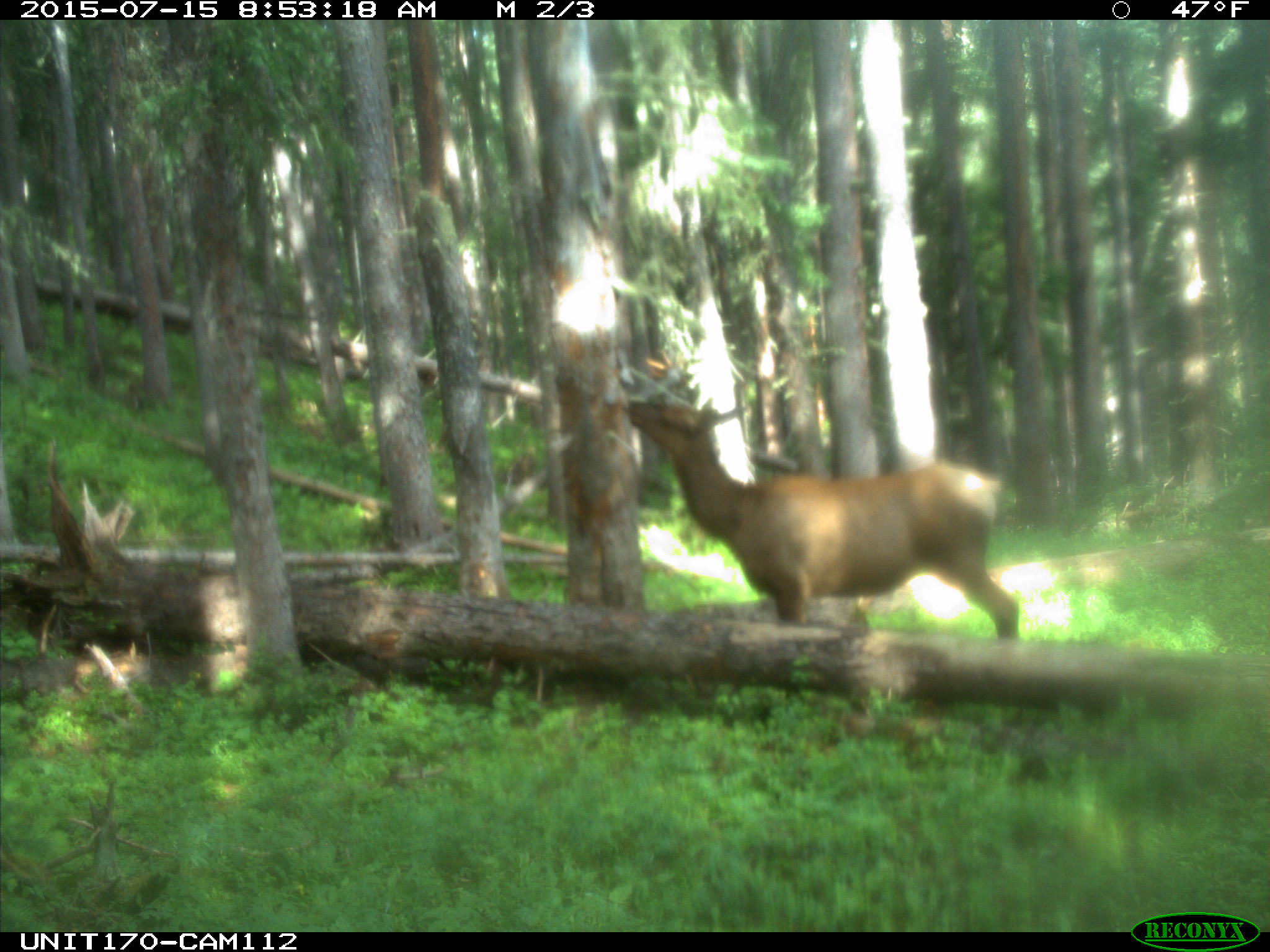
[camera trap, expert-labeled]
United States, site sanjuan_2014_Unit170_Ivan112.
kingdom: Animalia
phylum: Chordata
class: Mammalia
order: Artiodactyla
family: Cervidae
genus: Cervus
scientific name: Cervus elaphus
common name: red deer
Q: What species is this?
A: Cervus elaphus (red deer).